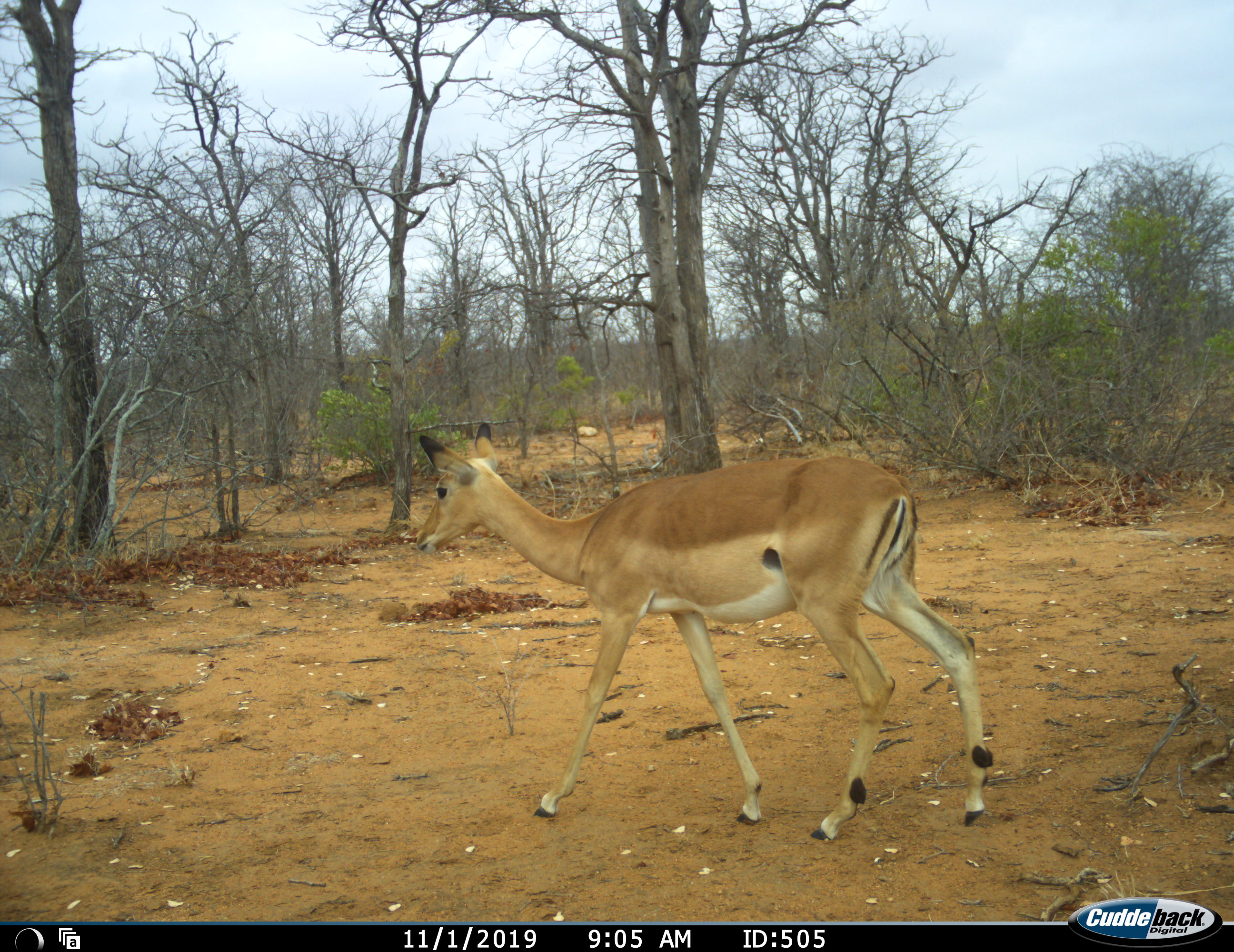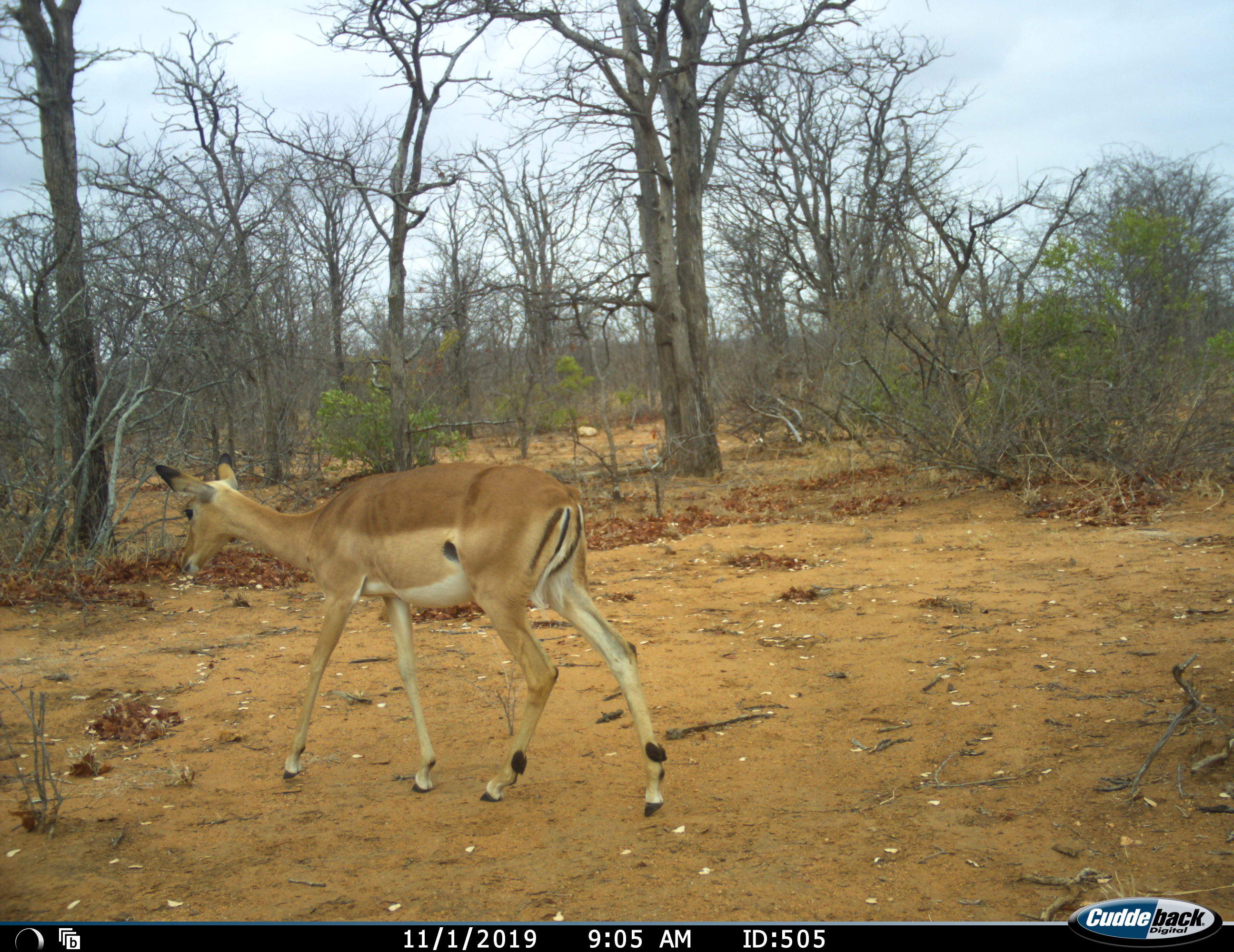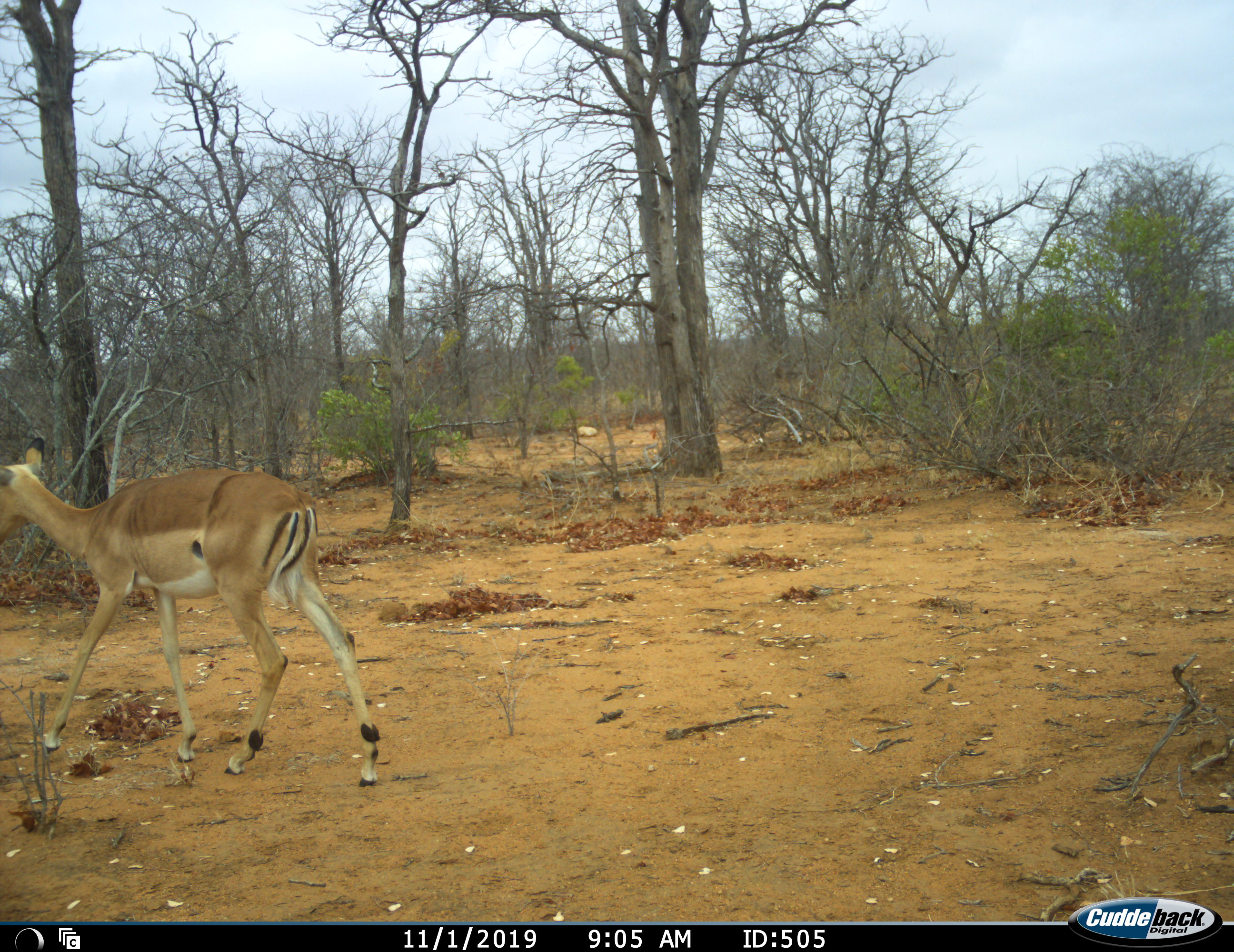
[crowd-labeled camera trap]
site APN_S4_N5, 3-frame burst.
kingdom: Animalia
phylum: Chordata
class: Mammalia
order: Artiodactyla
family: Bovidae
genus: Aepyceros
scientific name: Aepyceros melampus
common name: impala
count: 1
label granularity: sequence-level